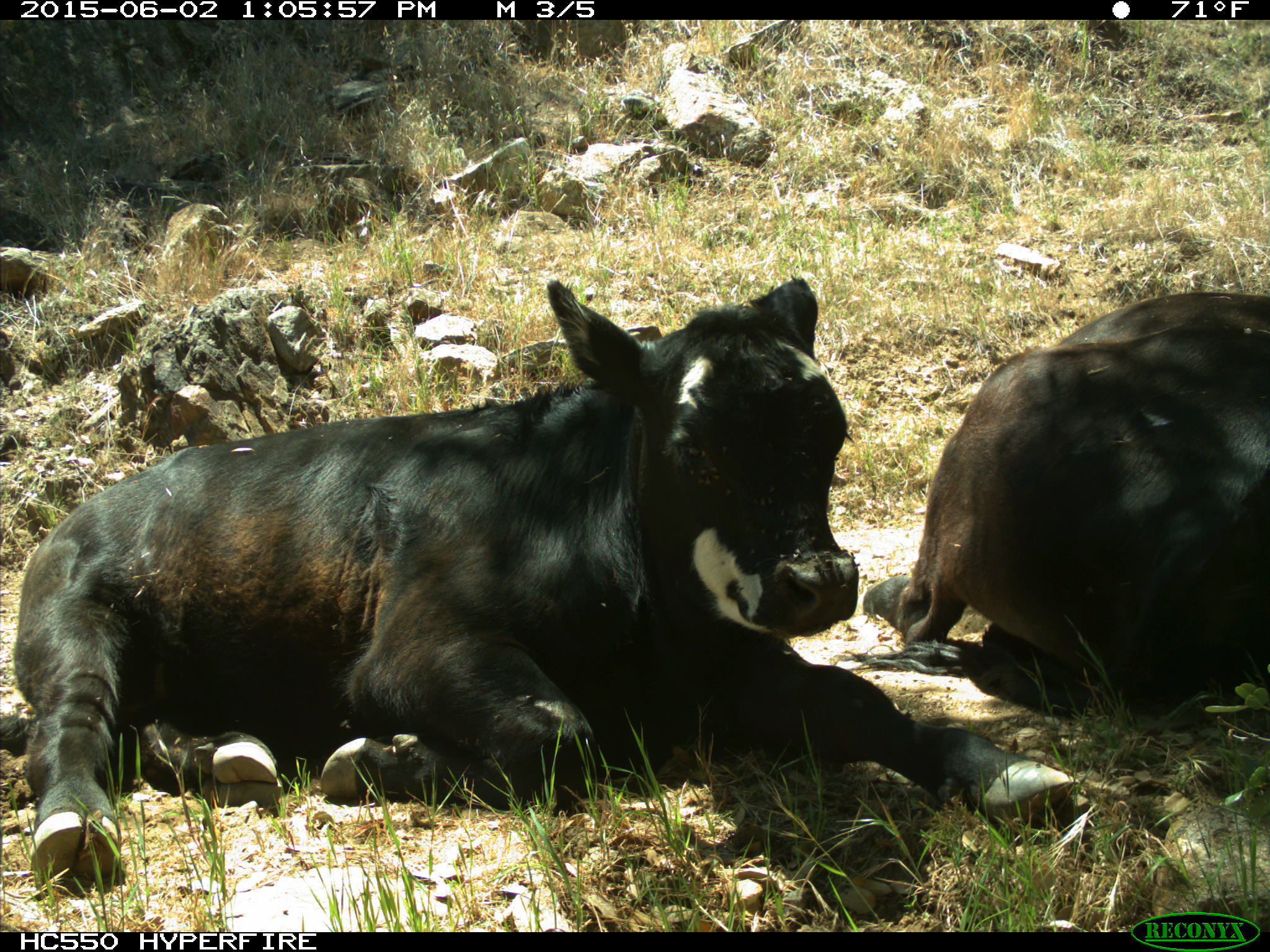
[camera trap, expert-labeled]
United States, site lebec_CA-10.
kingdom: Animalia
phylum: Chordata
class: Mammalia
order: Artiodactyla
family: Bovidae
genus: Bos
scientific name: Bos taurus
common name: domestic cow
Bos taurus (domestic cow).